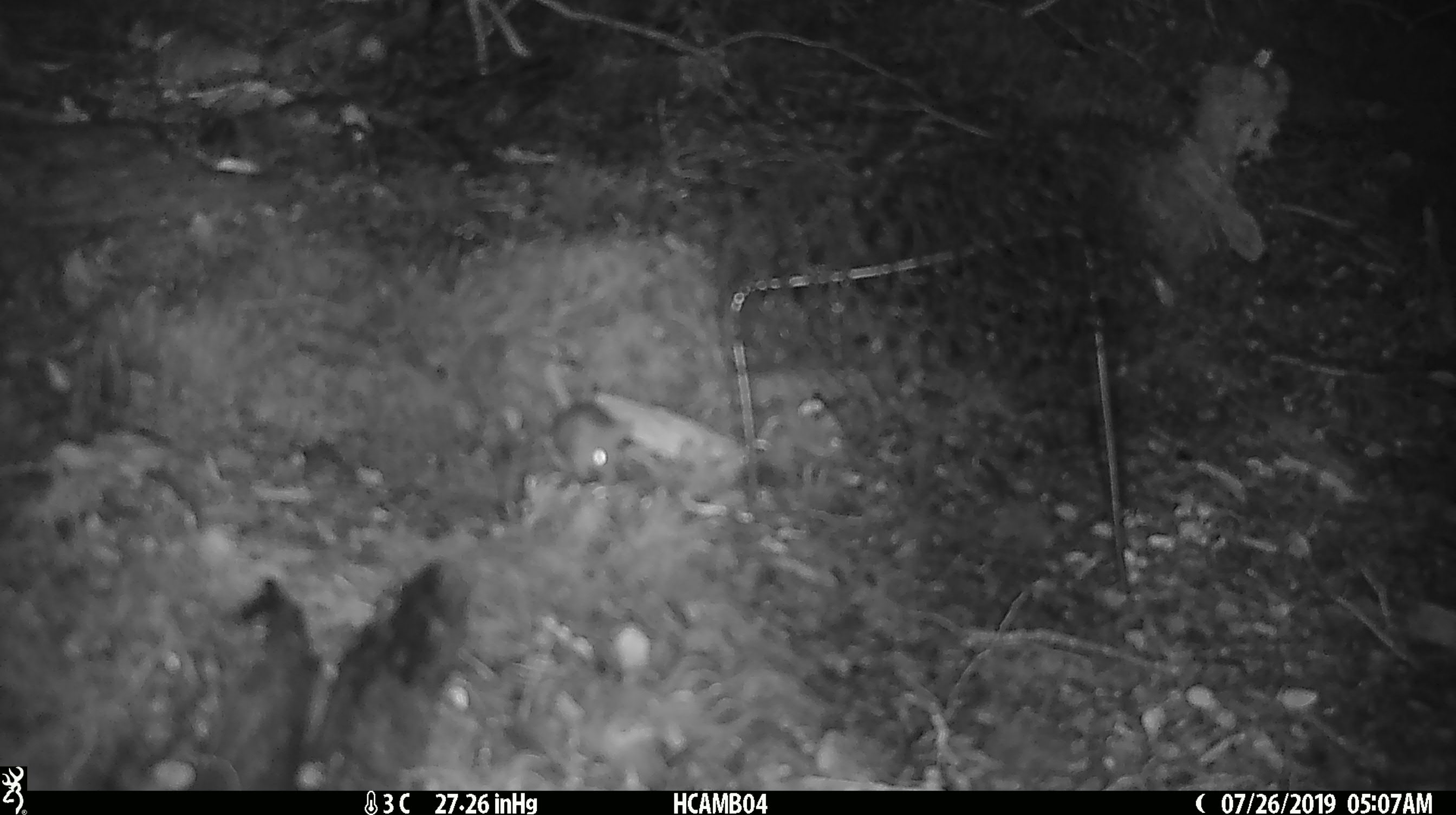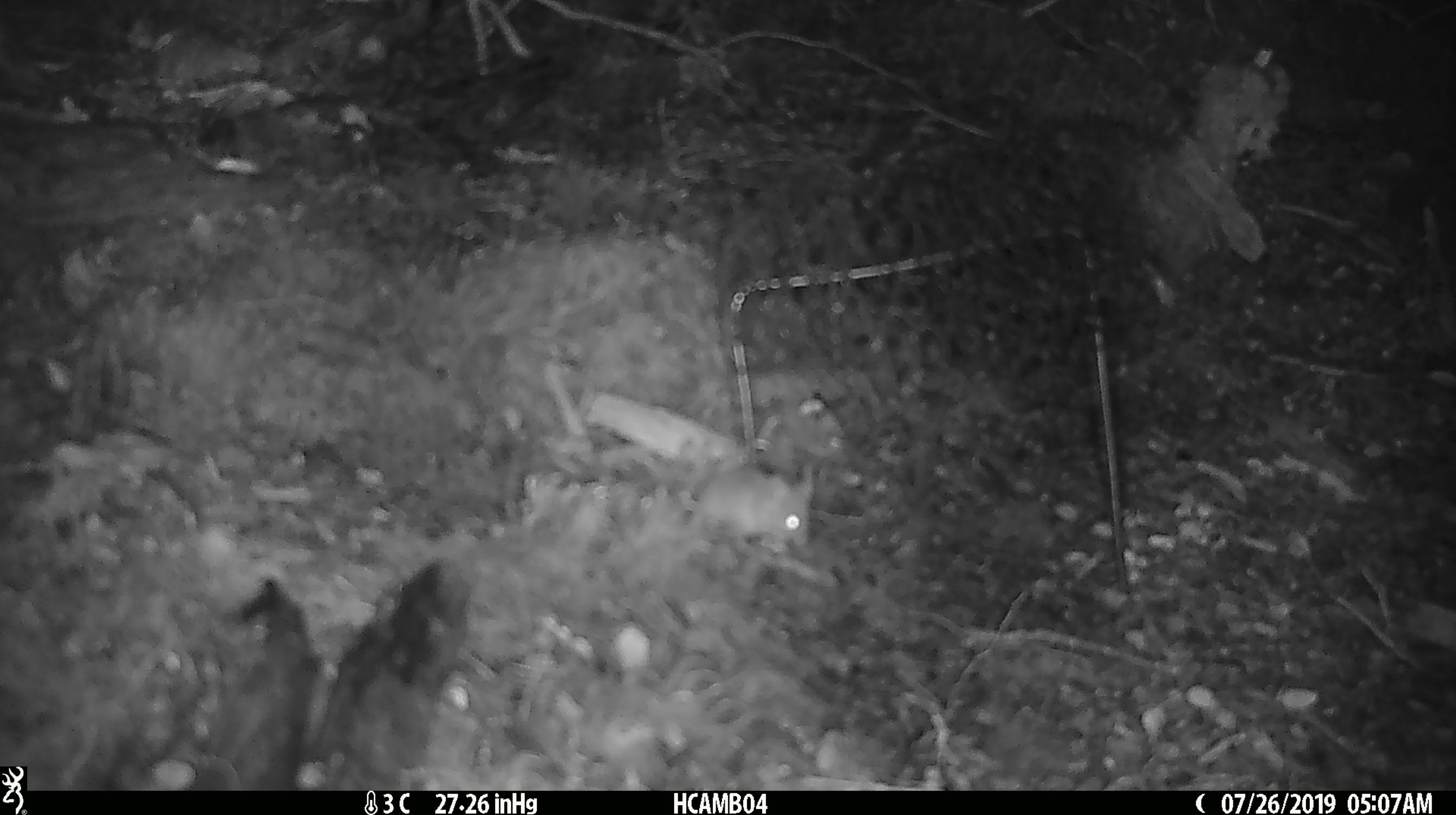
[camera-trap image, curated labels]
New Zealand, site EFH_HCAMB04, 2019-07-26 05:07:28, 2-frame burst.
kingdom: Animalia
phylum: Chordata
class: Mammalia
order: Rodentia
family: Muridae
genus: Mus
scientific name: Mus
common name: mouse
Mouse (Mus).